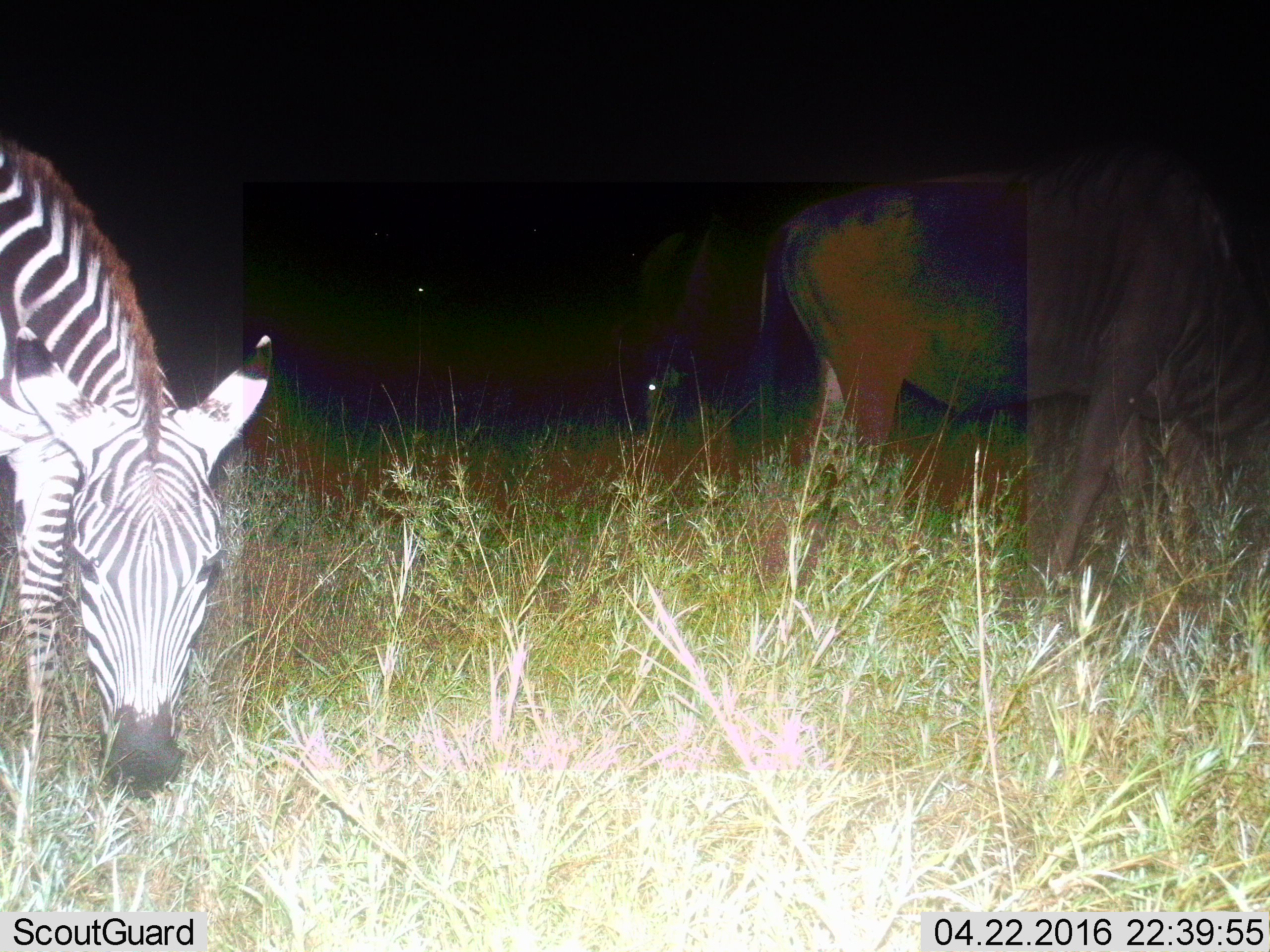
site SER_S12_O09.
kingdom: Animalia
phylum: Chordata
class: Mammalia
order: Perissodactyla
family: Equidae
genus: Equus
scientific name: Equus quagga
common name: plains zebra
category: zebraplains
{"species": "zebraplains (plains zebra) (Equus quagga)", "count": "1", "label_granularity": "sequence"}